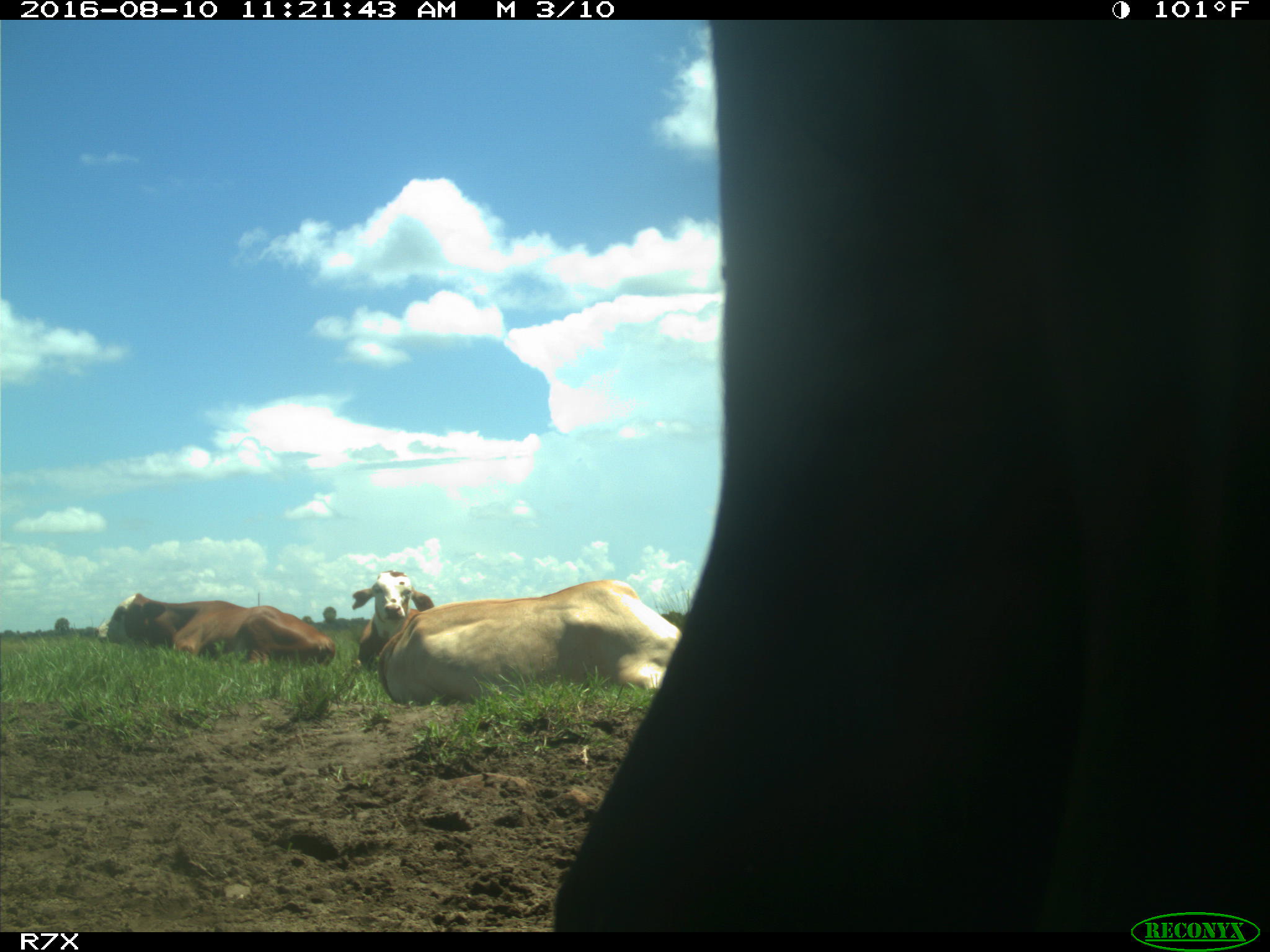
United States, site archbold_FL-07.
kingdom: Animalia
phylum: Chordata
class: Mammalia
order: Artiodactyla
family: Bovidae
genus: Bos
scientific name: Bos taurus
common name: domestic cow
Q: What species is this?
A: Bos taurus (domestic cow).